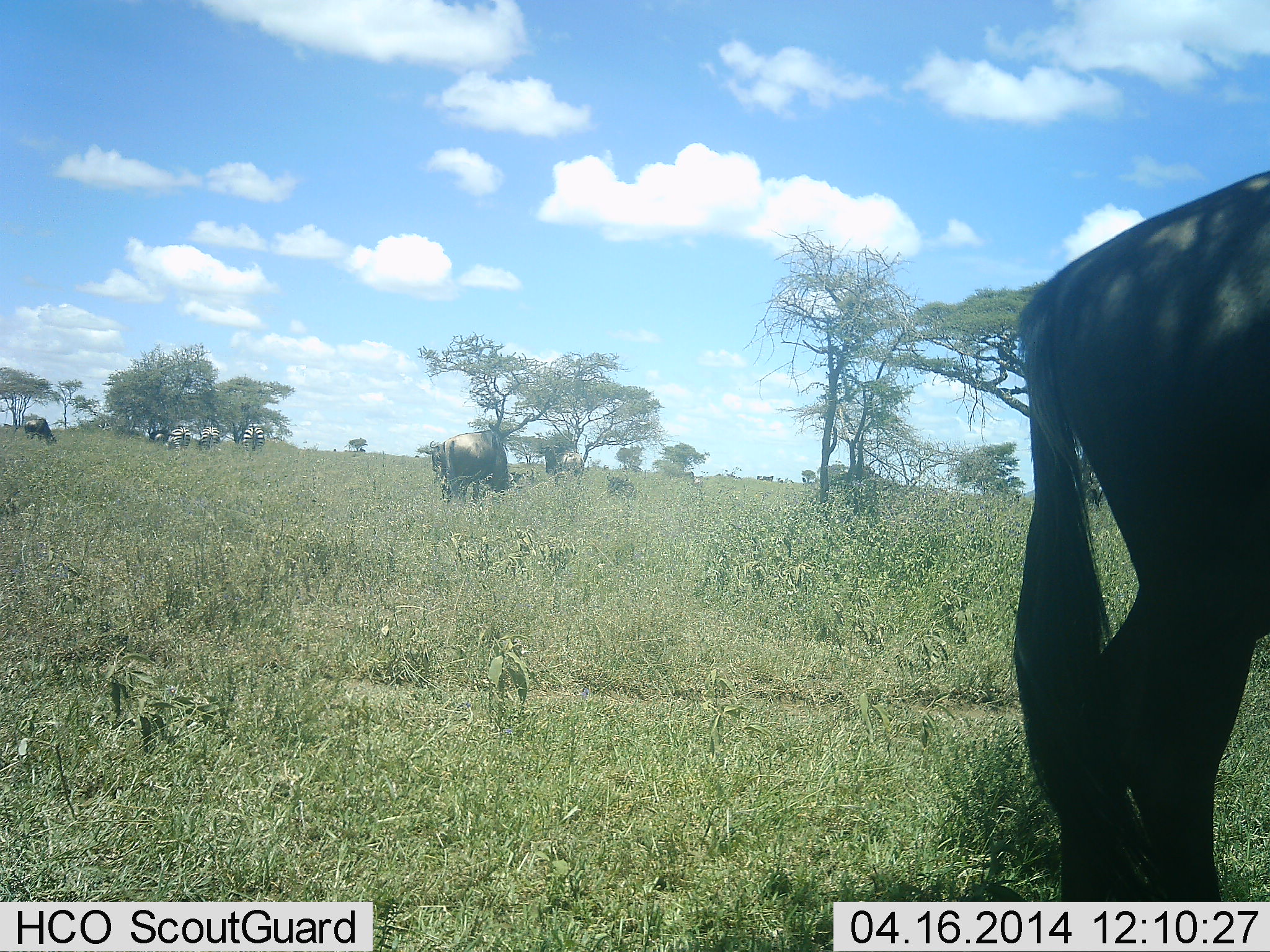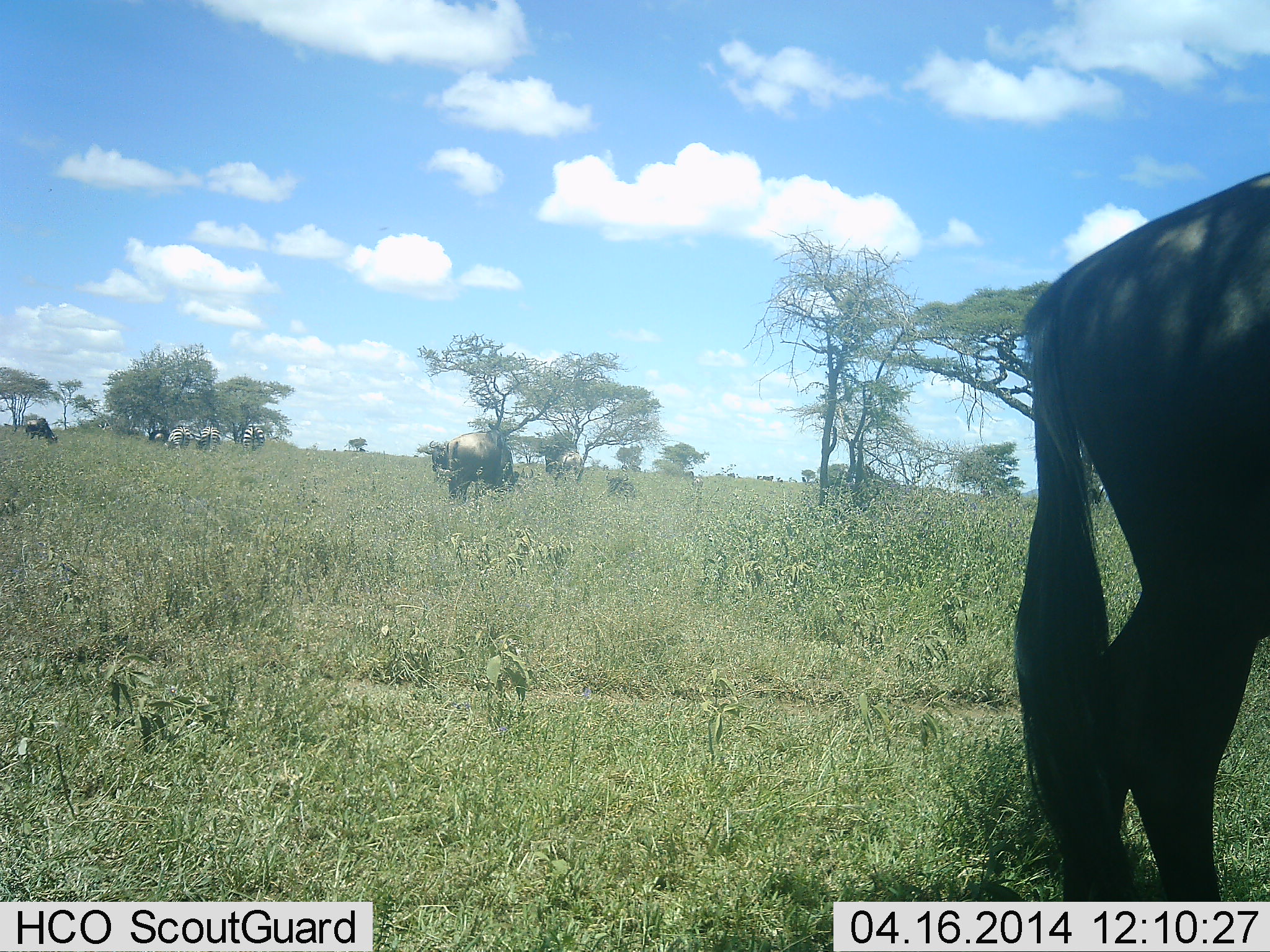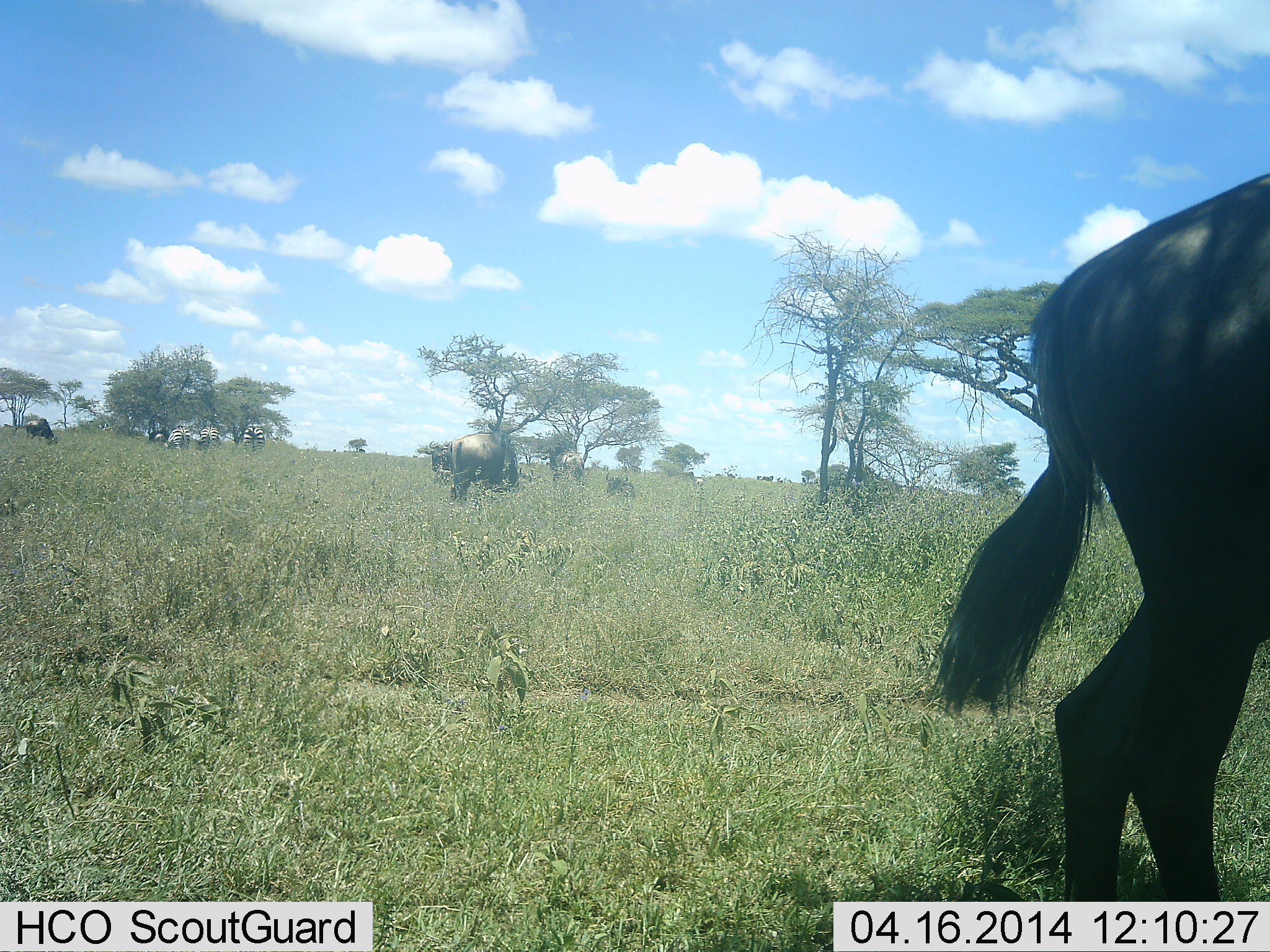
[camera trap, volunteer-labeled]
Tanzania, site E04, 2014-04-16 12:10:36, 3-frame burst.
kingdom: Animalia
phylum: Chordata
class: Mammalia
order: Artiodactyla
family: Bovidae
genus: Connochaetes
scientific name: Connochaetes taurinus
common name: blue wildebeest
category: wildebeest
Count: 4.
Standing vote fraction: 71%.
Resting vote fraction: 0%.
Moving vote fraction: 0%.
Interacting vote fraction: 0%.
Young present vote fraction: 0%.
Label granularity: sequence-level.